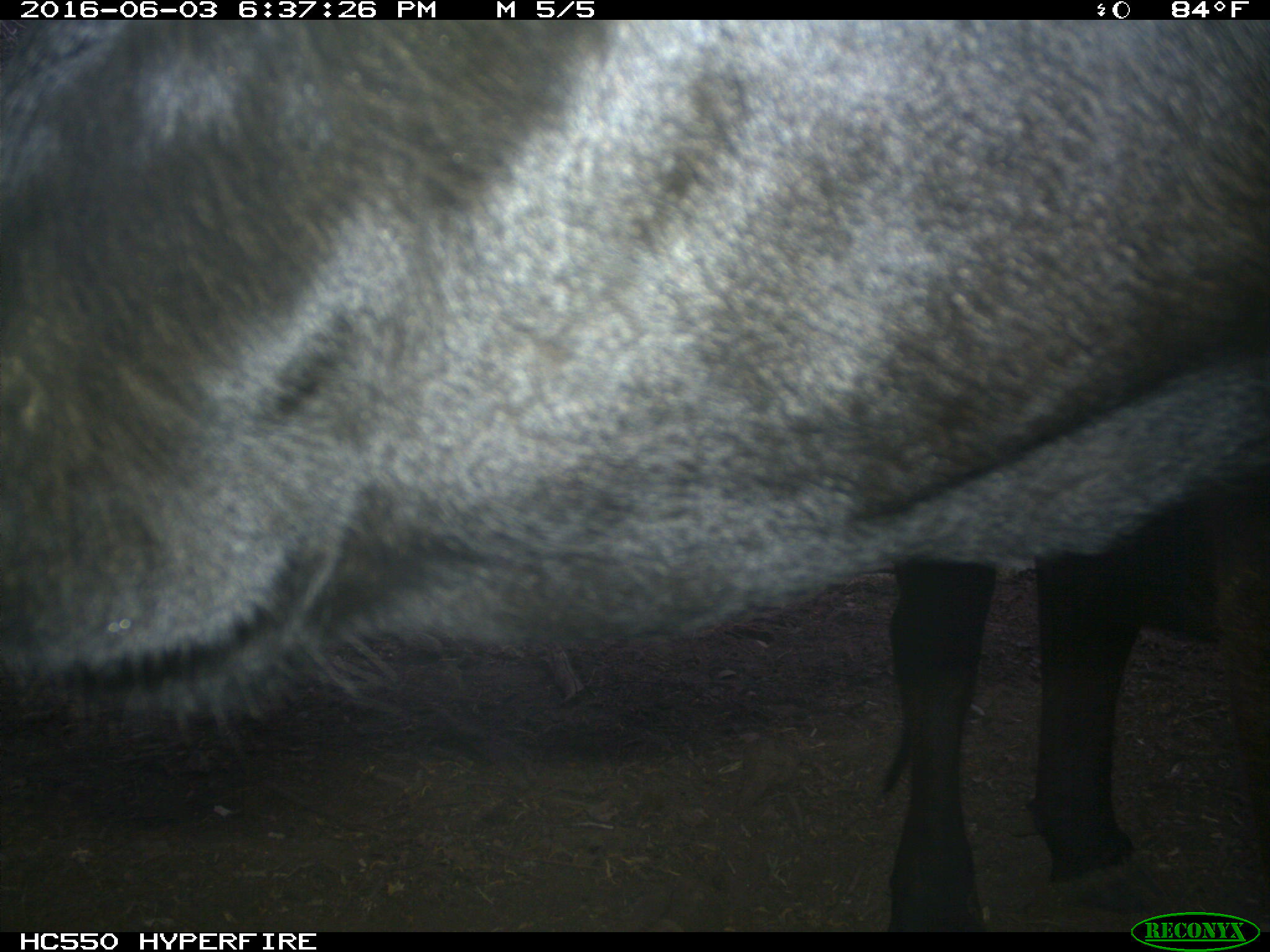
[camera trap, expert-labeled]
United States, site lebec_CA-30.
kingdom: Animalia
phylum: Chordata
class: Mammalia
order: Artiodactyla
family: Bovidae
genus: Bos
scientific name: Bos taurus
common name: domestic cow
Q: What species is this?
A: Bos taurus (domestic cow).